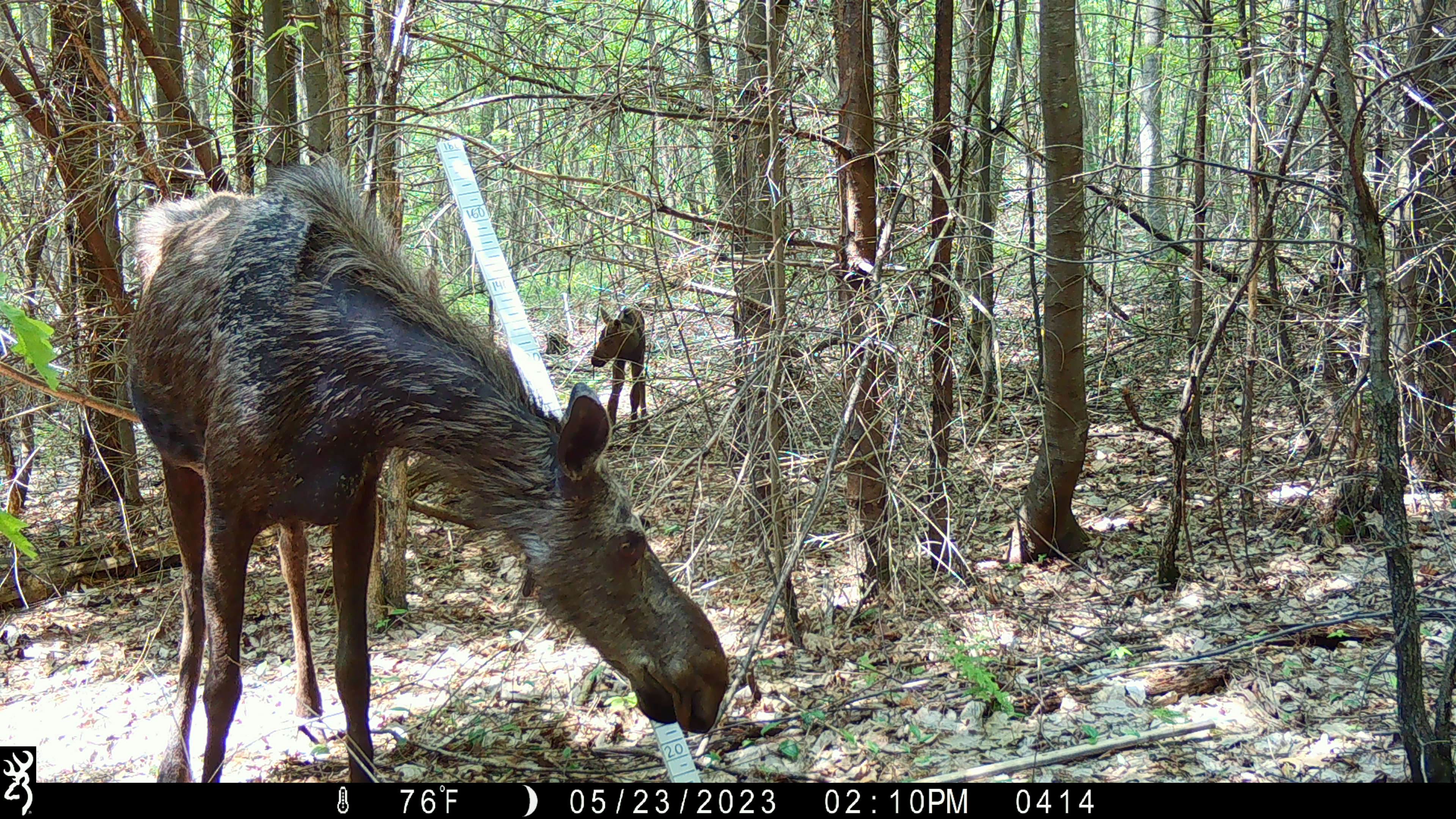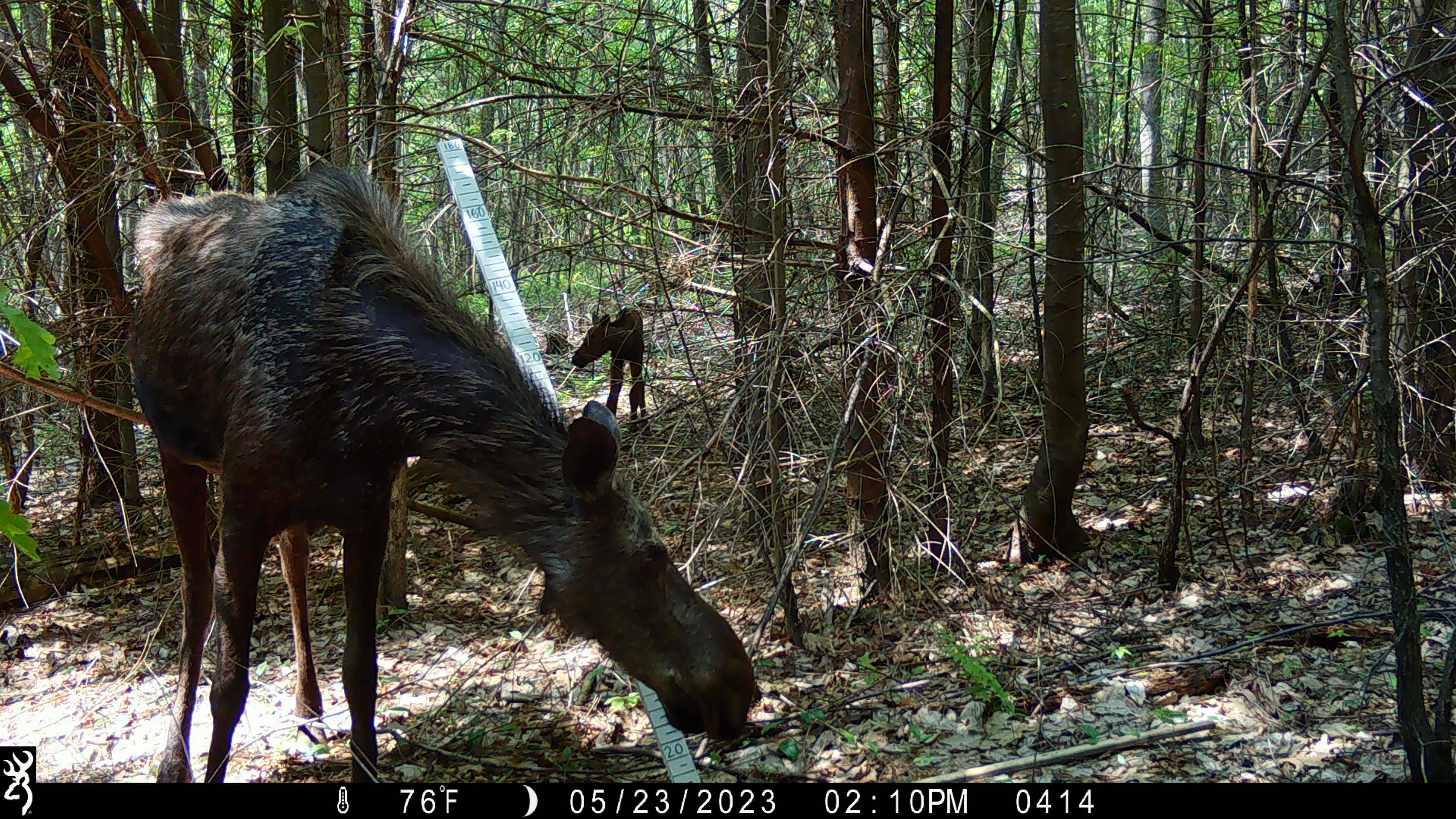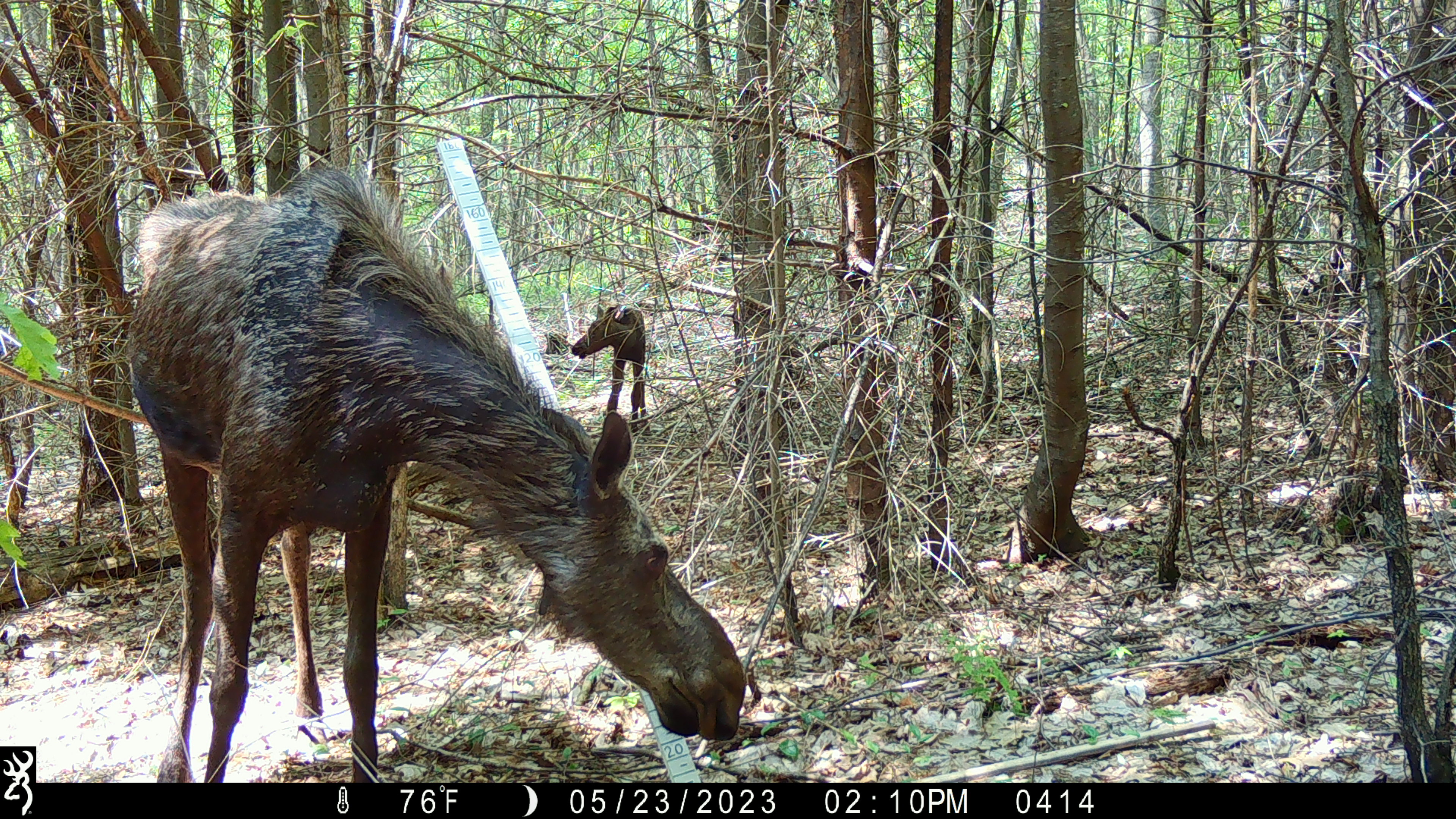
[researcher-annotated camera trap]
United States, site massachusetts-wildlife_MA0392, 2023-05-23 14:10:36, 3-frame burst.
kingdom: Animalia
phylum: Chordata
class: Mammalia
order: Artiodactyla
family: Cervidae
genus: Alces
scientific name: Alces alces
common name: moose